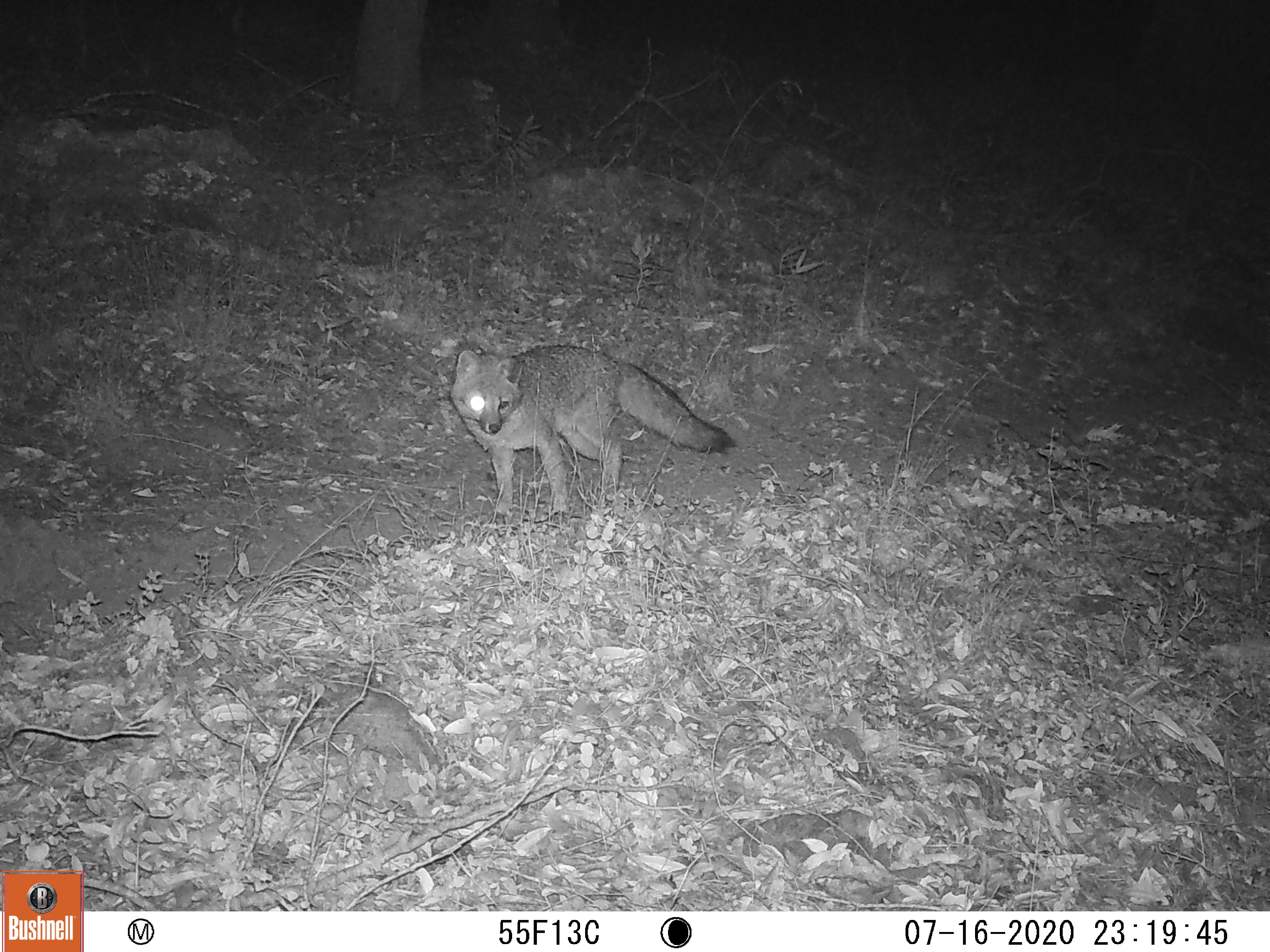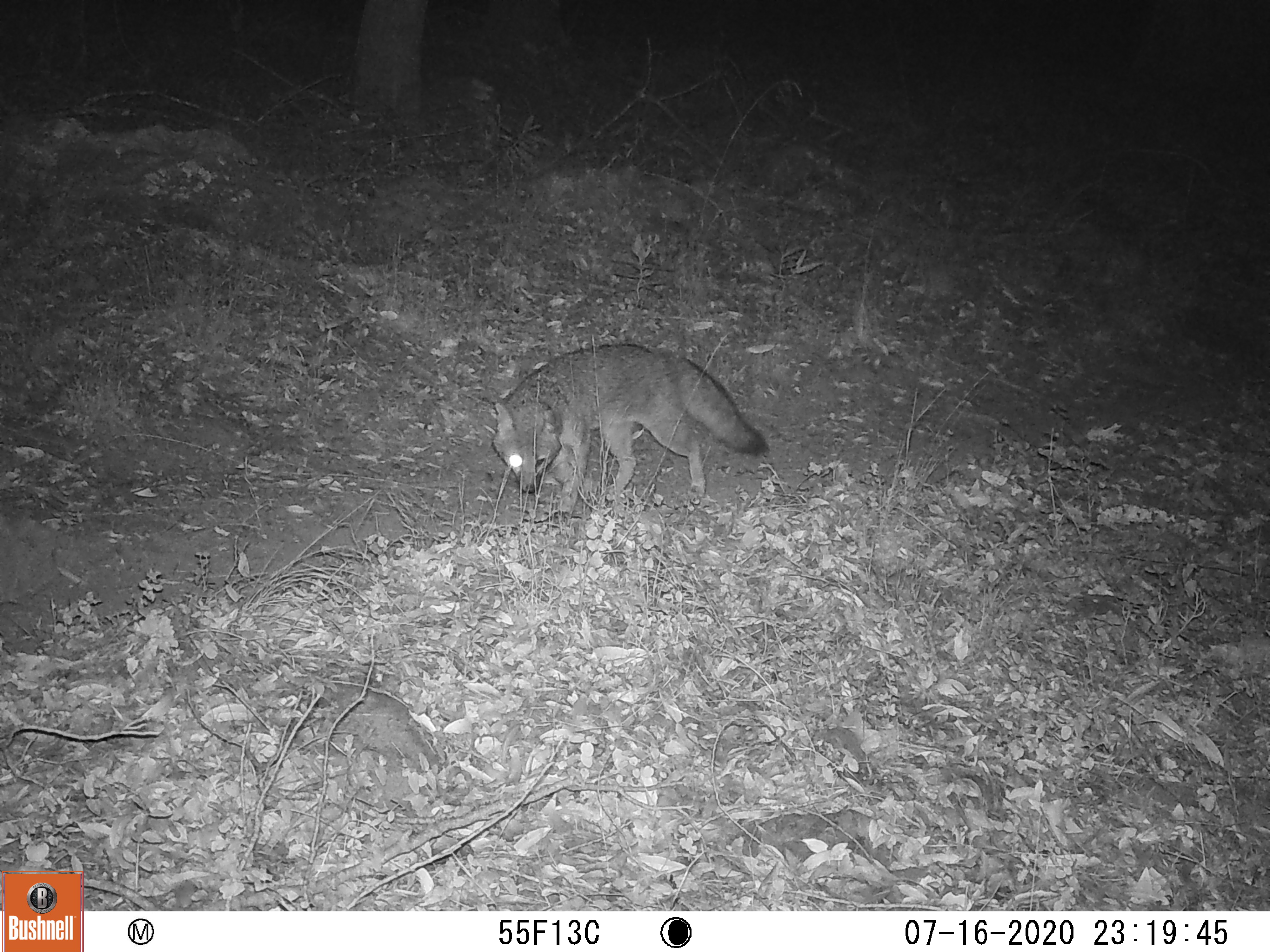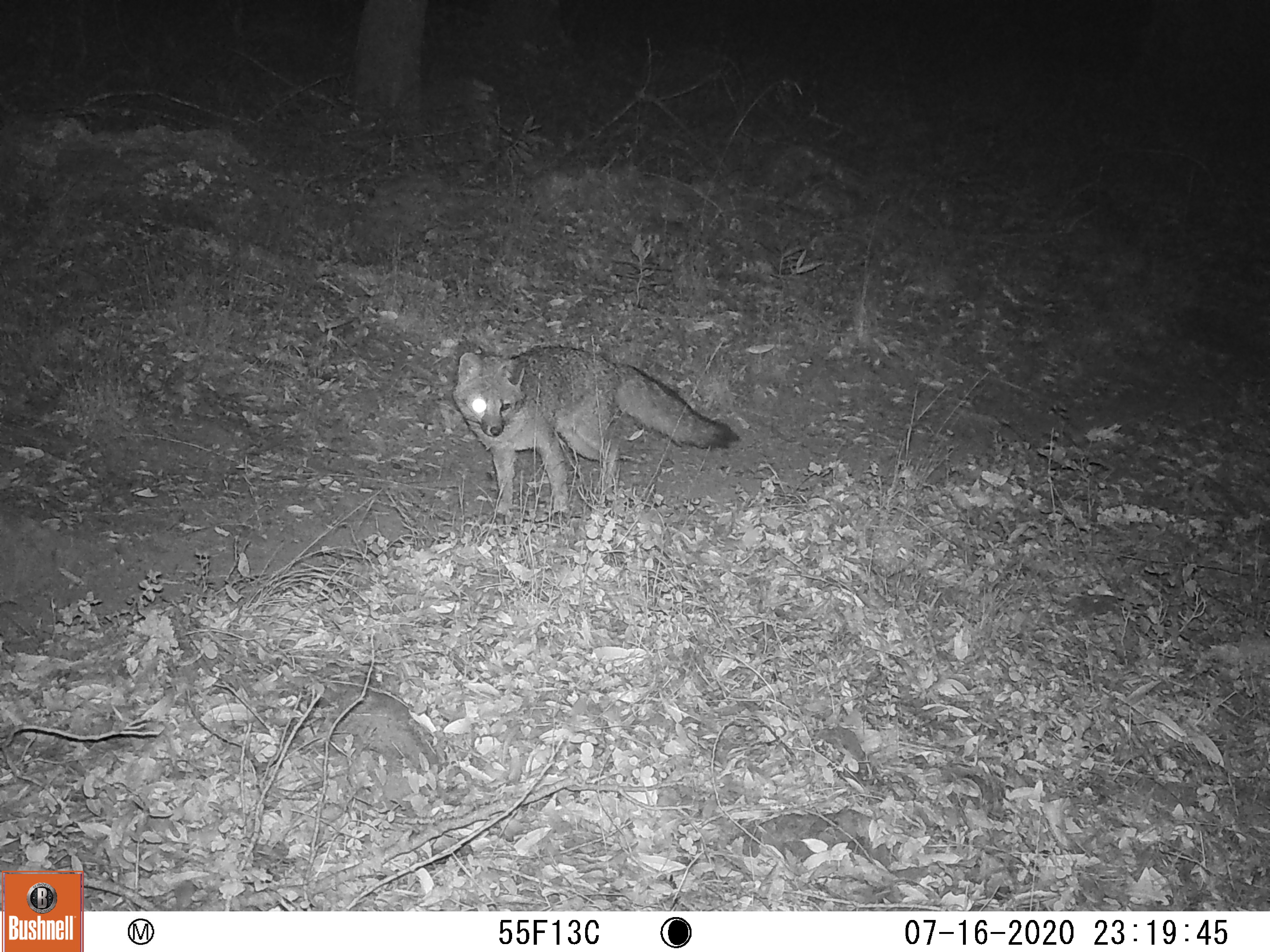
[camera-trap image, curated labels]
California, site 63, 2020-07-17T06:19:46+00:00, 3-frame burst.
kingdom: Animalia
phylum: Chordata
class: Mammalia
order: Carnivora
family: Canidae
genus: Urocyon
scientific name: Urocyon cinereoargenteus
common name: gray fox